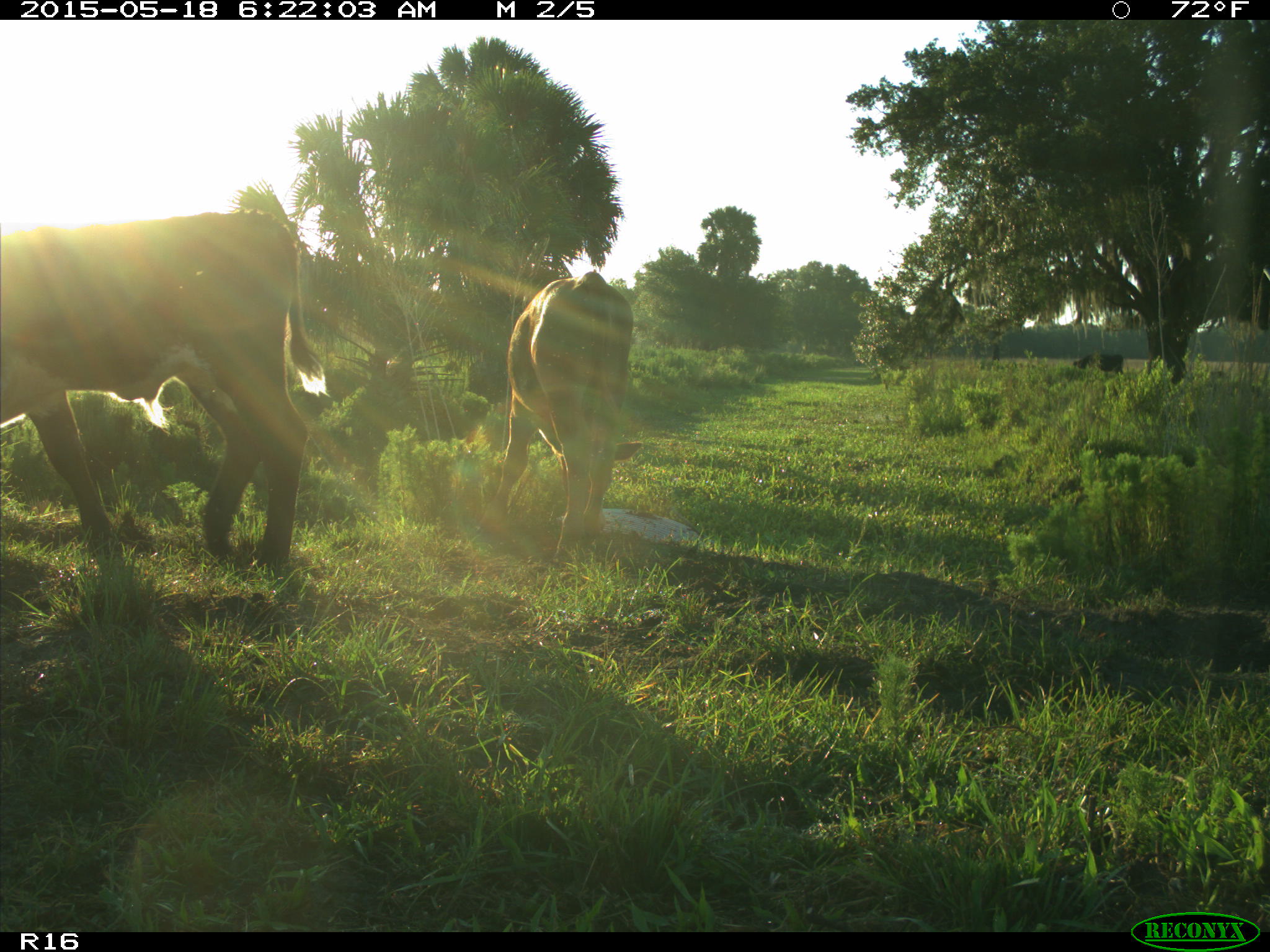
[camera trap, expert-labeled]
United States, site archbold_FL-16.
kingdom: Animalia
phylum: Chordata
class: Mammalia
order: Artiodactyla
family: Bovidae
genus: Bos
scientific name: Bos taurus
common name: domestic cow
Bos taurus (domestic cow).